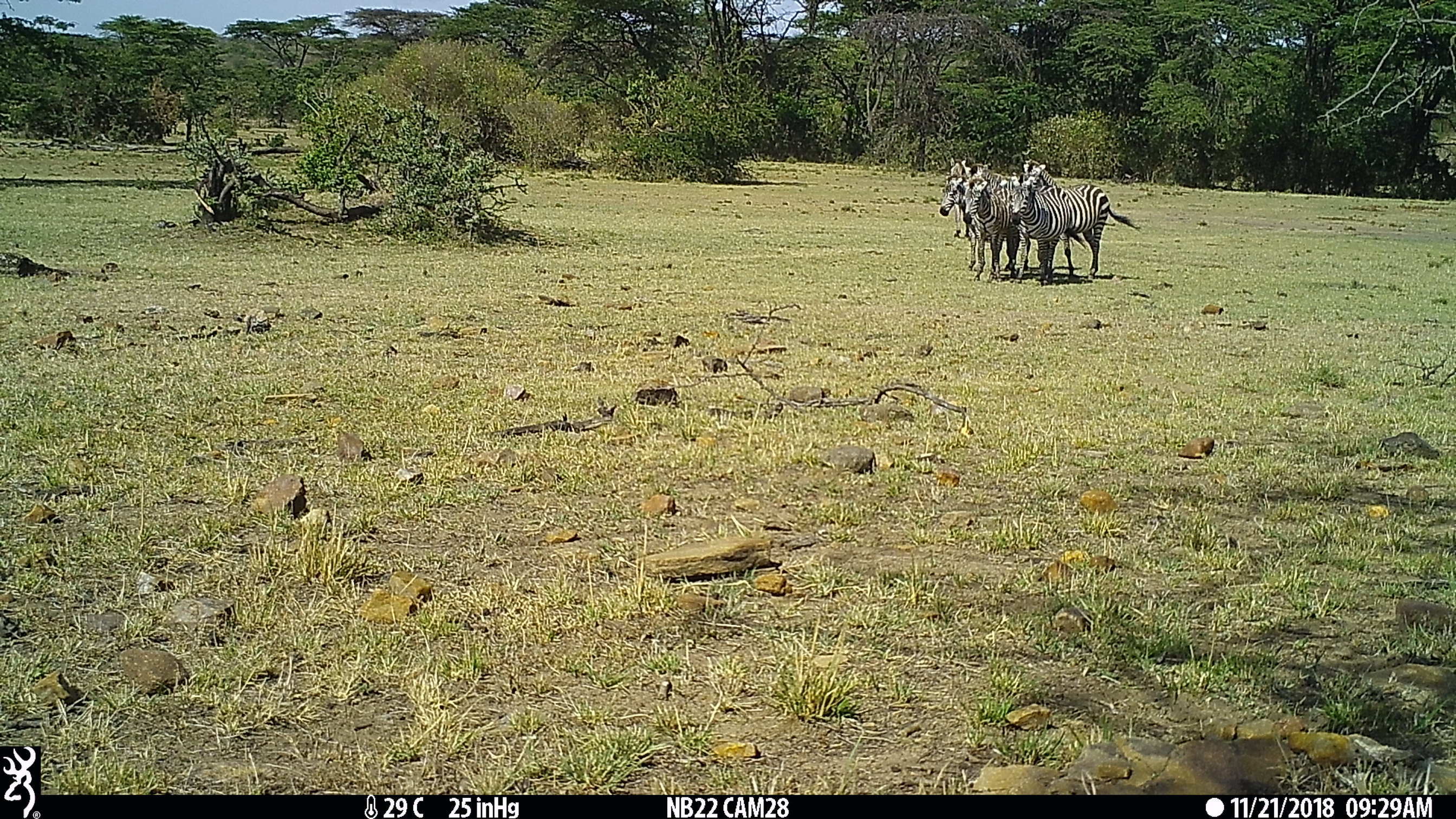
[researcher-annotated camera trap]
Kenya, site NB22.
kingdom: Animalia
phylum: Chordata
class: Mammalia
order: Perissodactyla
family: Equidae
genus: Equus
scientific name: Equus quagga burchellii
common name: burchell's zebra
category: zebra